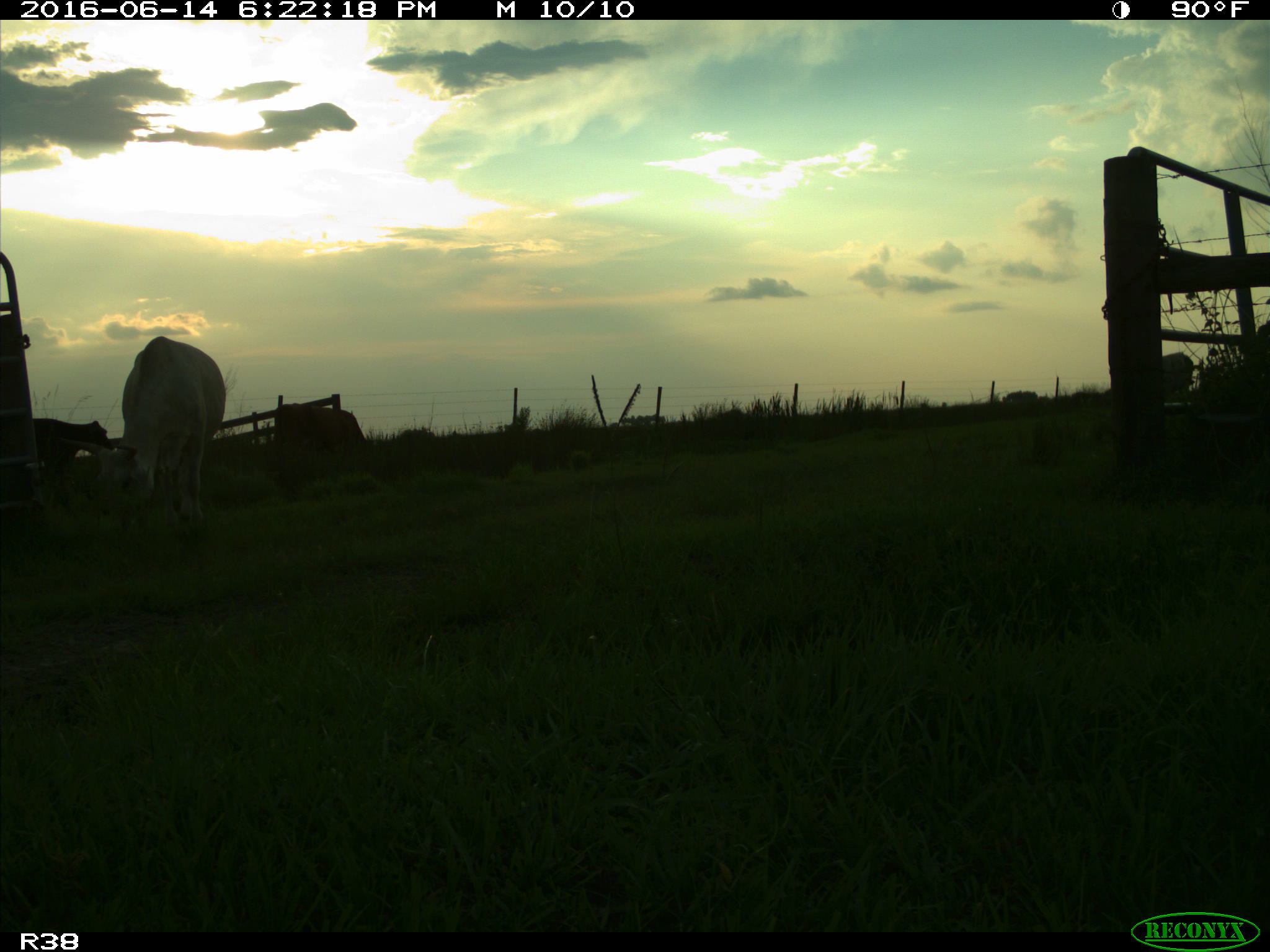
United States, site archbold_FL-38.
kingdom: Animalia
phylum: Chordata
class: Mammalia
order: Artiodactyla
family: Bovidae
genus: Bos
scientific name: Bos taurus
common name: domestic cow